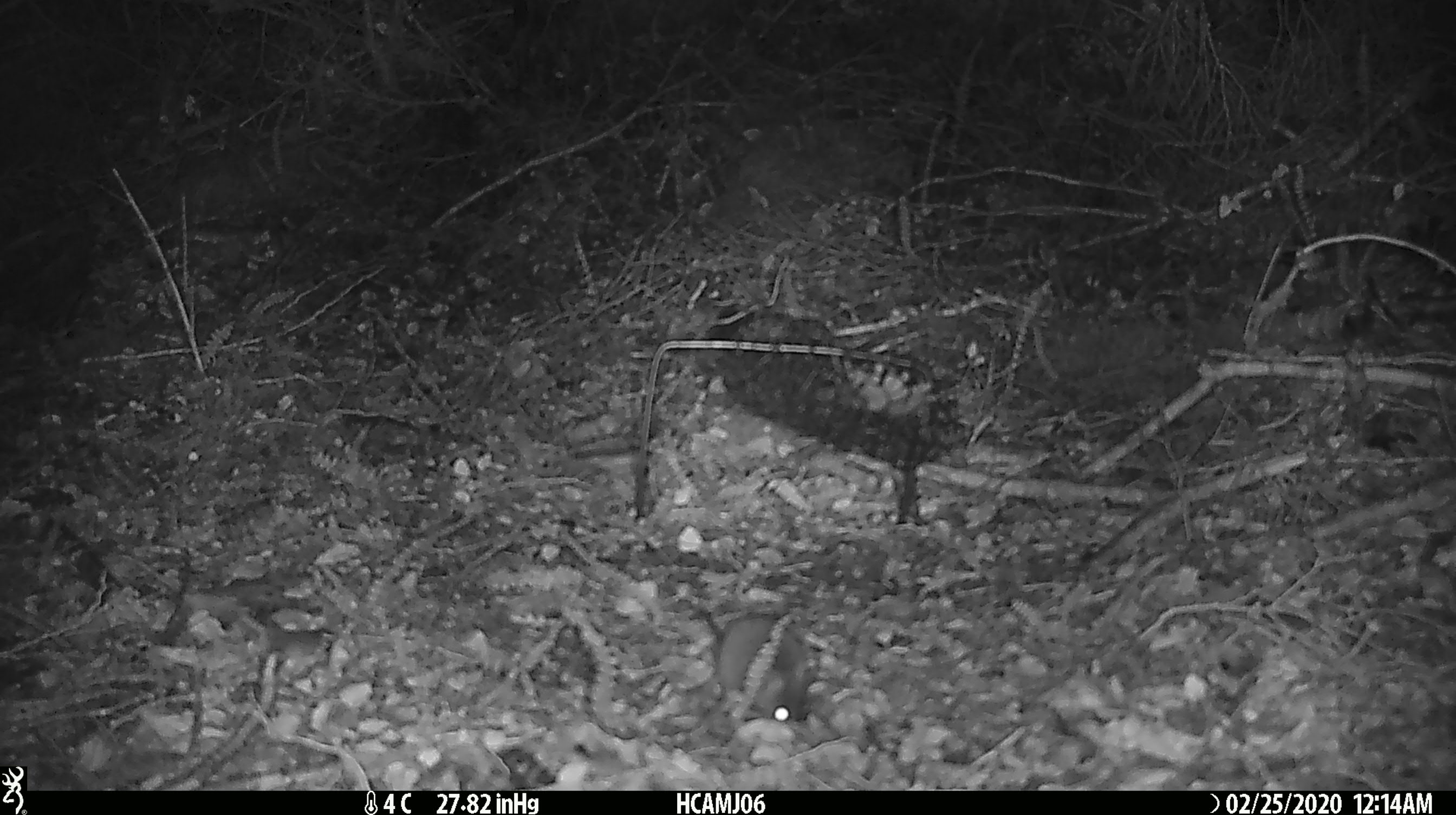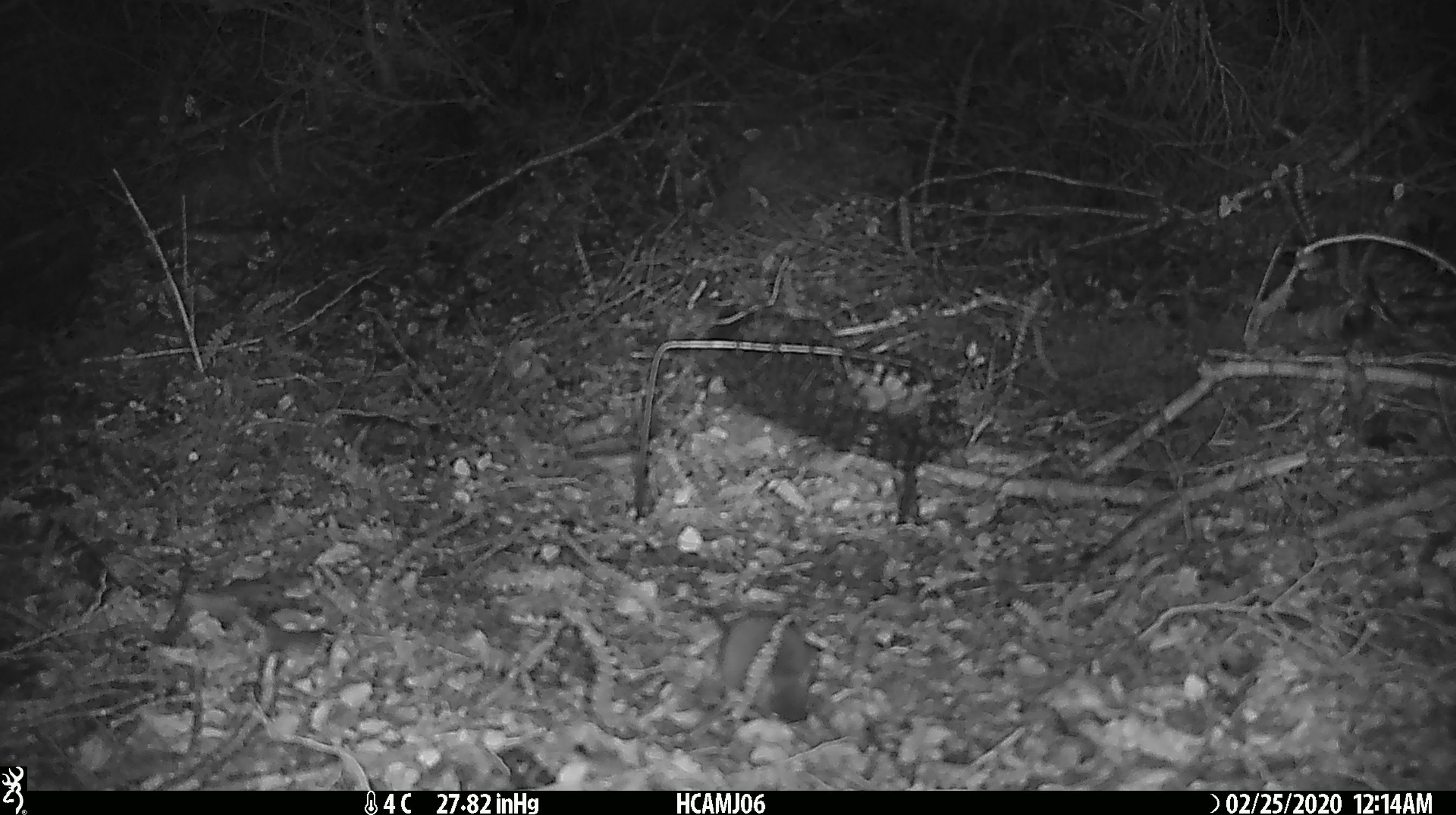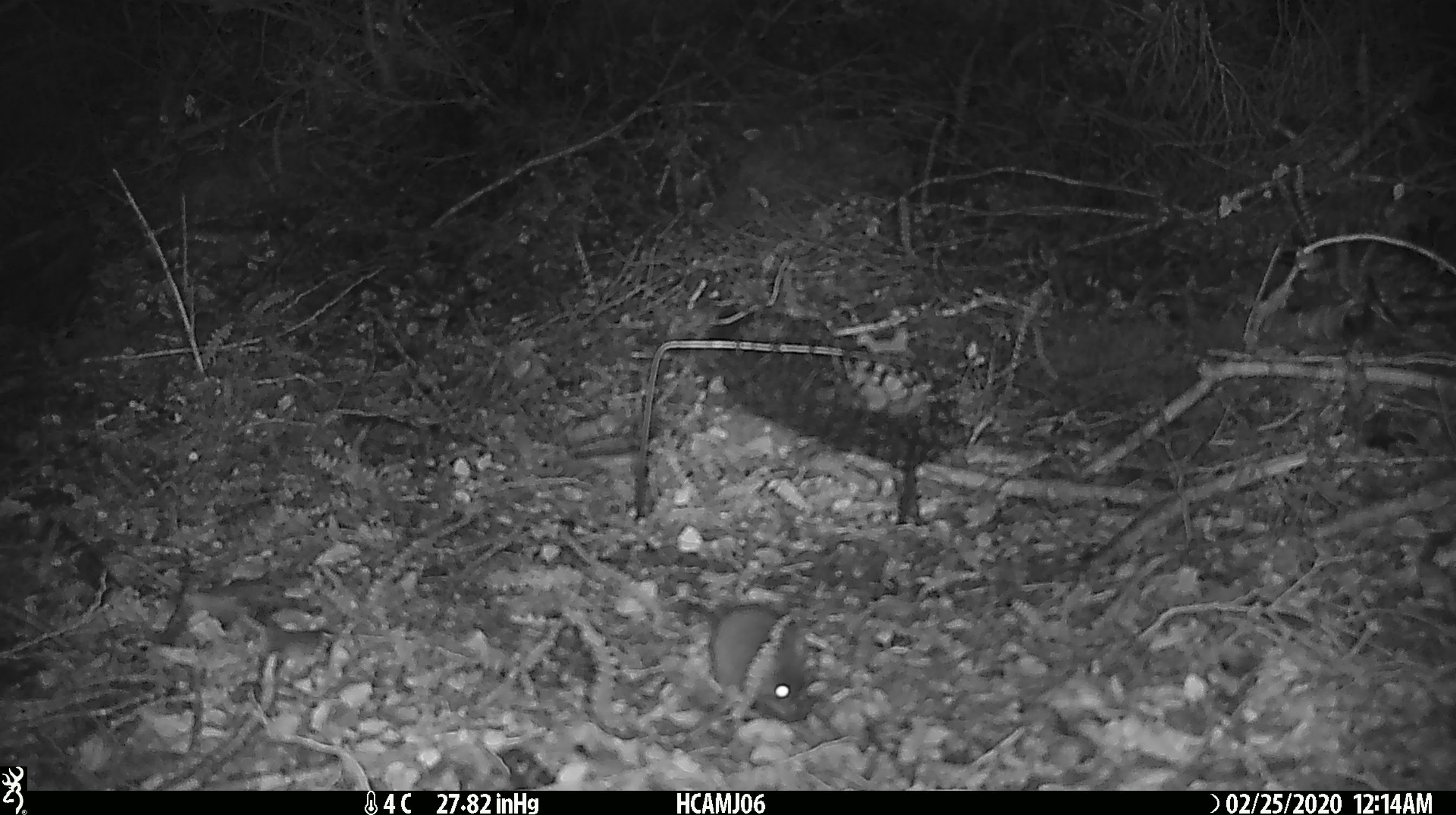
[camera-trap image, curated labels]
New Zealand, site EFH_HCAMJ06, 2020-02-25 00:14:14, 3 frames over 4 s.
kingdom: Animalia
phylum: Chordata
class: Mammalia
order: Rodentia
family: Muridae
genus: Mus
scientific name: Mus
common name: mouse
Mouse (Mus).